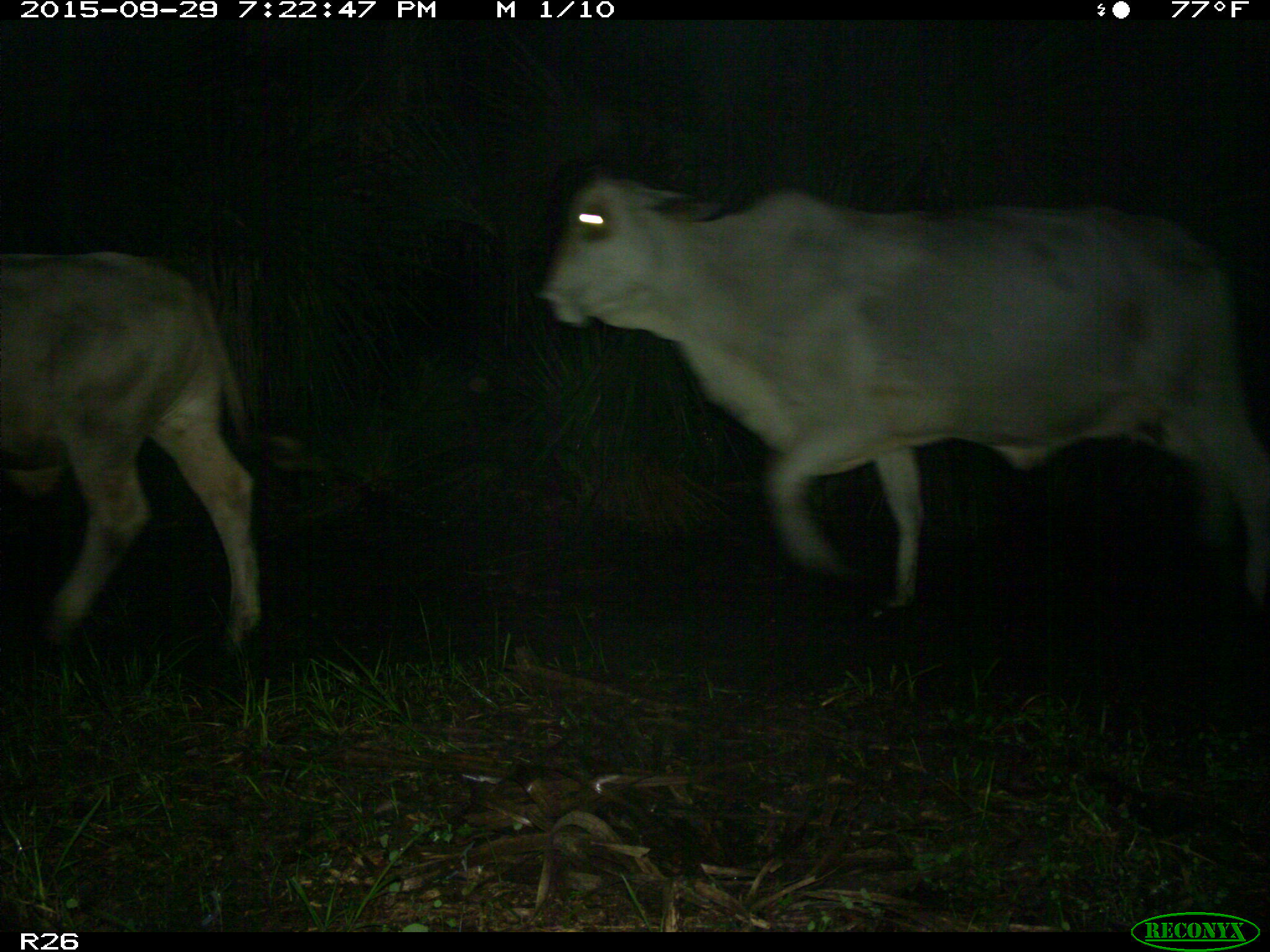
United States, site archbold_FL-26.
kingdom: Animalia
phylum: Chordata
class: Mammalia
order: Artiodactyla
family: Bovidae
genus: Bos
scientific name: Bos taurus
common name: domestic cow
Bos taurus (domestic cow).